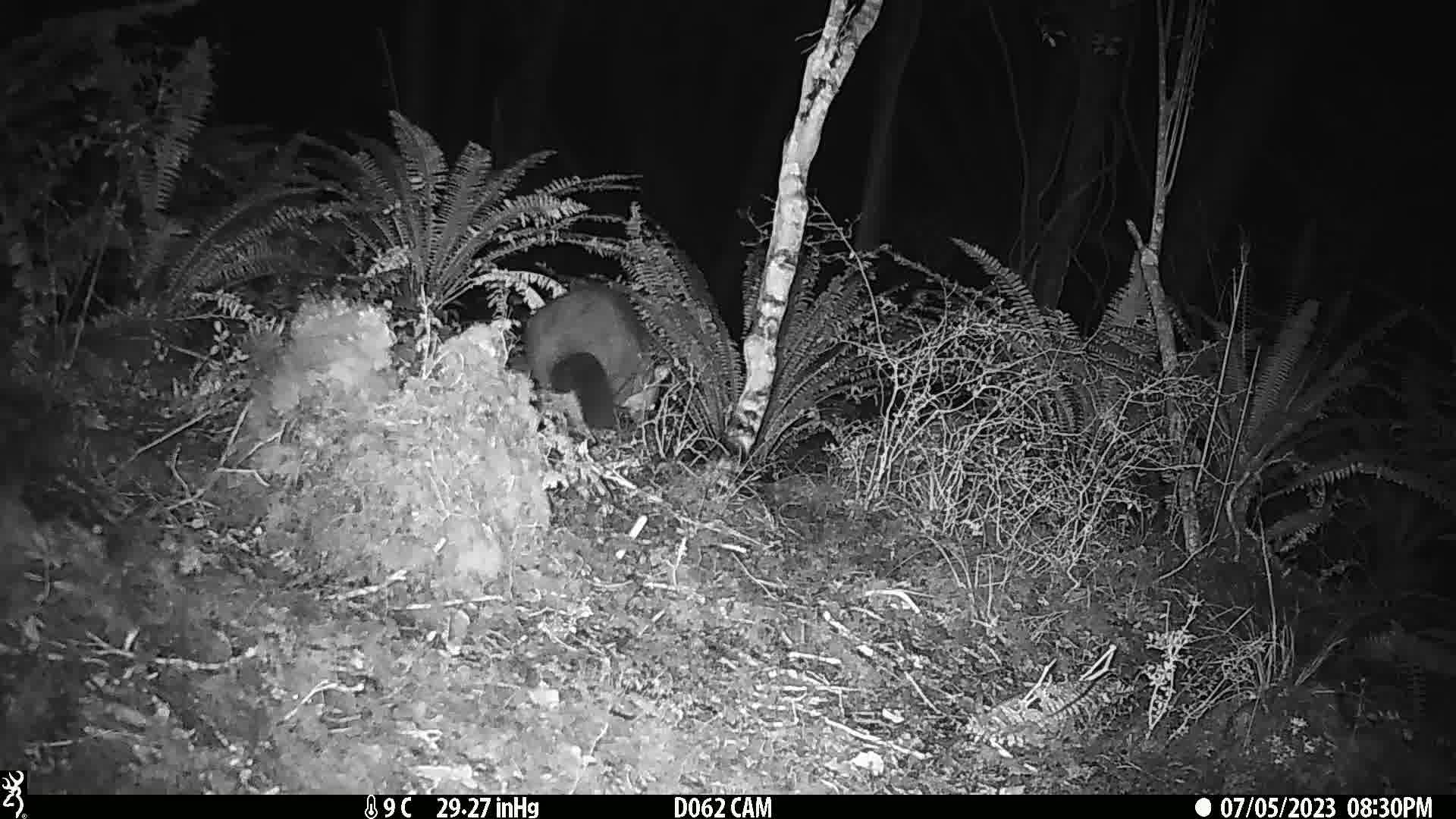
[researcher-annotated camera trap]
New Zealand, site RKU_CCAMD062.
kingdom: Animalia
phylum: Chordata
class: Mammalia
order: Diprotodontia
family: Phalangeridae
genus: Trichosurus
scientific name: Trichosurus vulpecula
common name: common brushtail possum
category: possum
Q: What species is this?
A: Possum (common brushtail possum) (Trichosurus vulpecula).